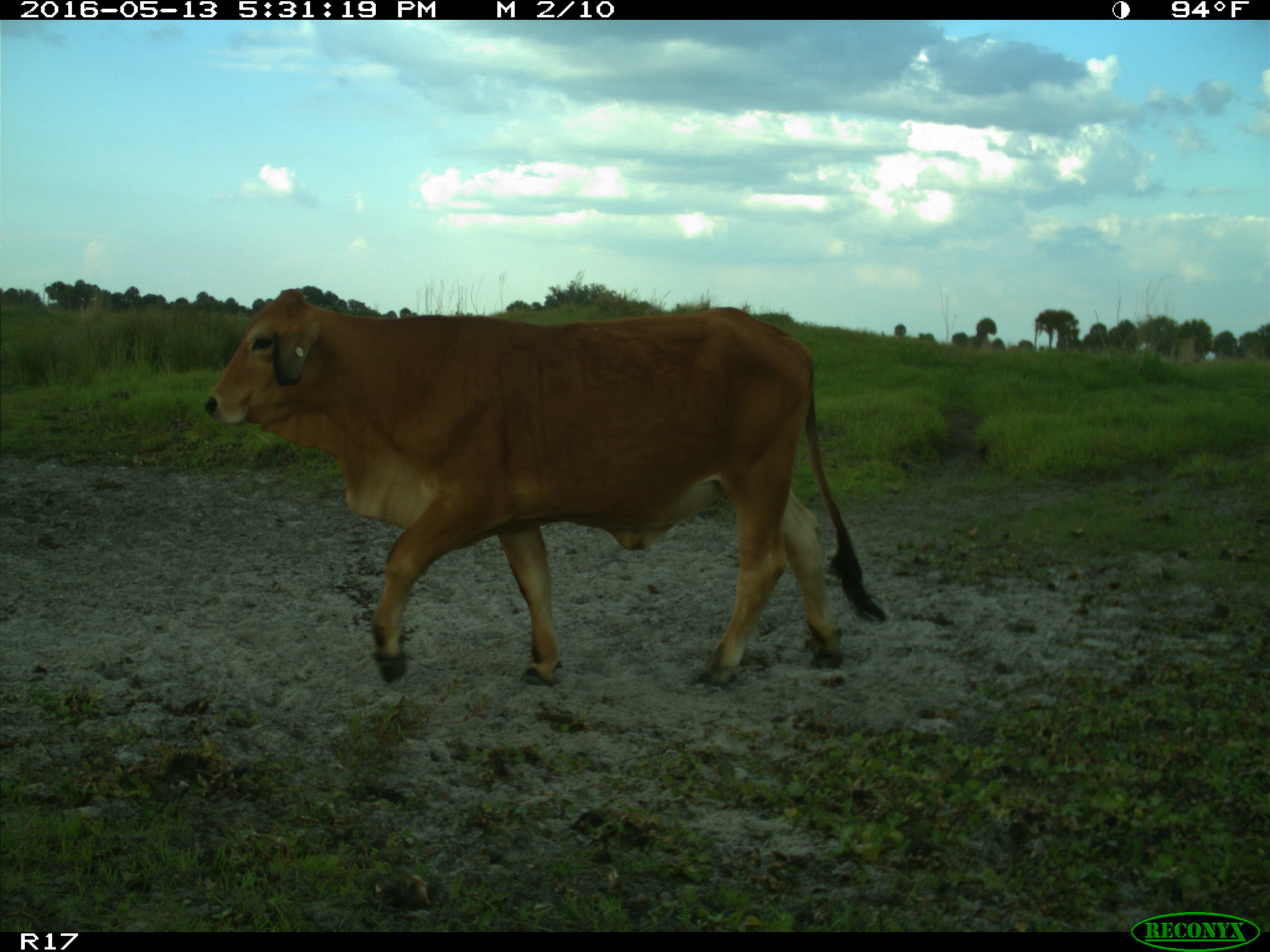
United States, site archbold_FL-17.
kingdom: Animalia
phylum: Chordata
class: Mammalia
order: Artiodactyla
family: Bovidae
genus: Bos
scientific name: Bos taurus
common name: domestic cow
Bos taurus (domestic cow).